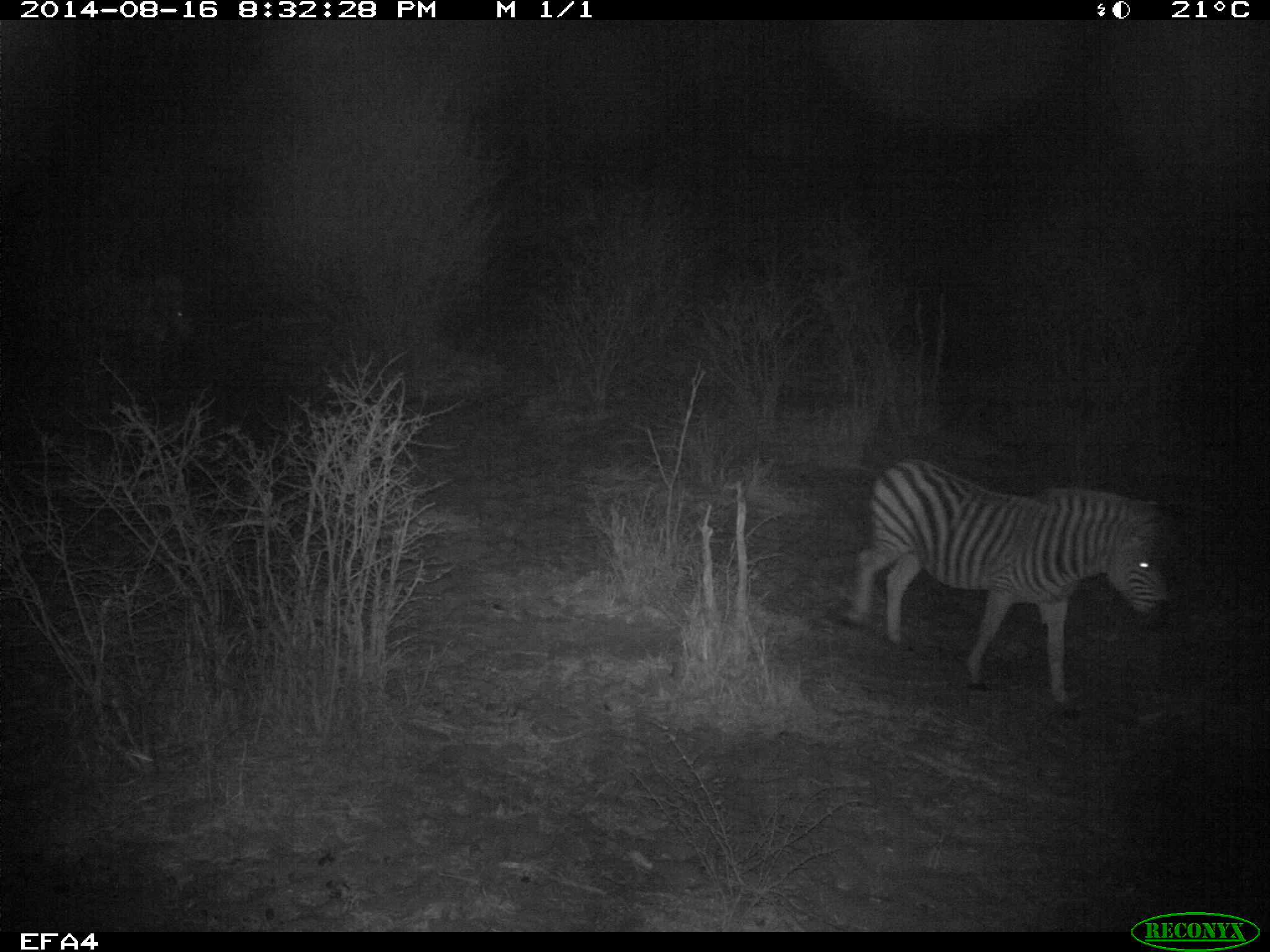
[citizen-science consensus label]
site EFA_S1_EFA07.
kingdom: Animalia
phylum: Chordata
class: Mammalia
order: Perissodactyla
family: Equidae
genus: Equus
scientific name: Equus quagga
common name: plains zebra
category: zebraplains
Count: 1.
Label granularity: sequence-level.